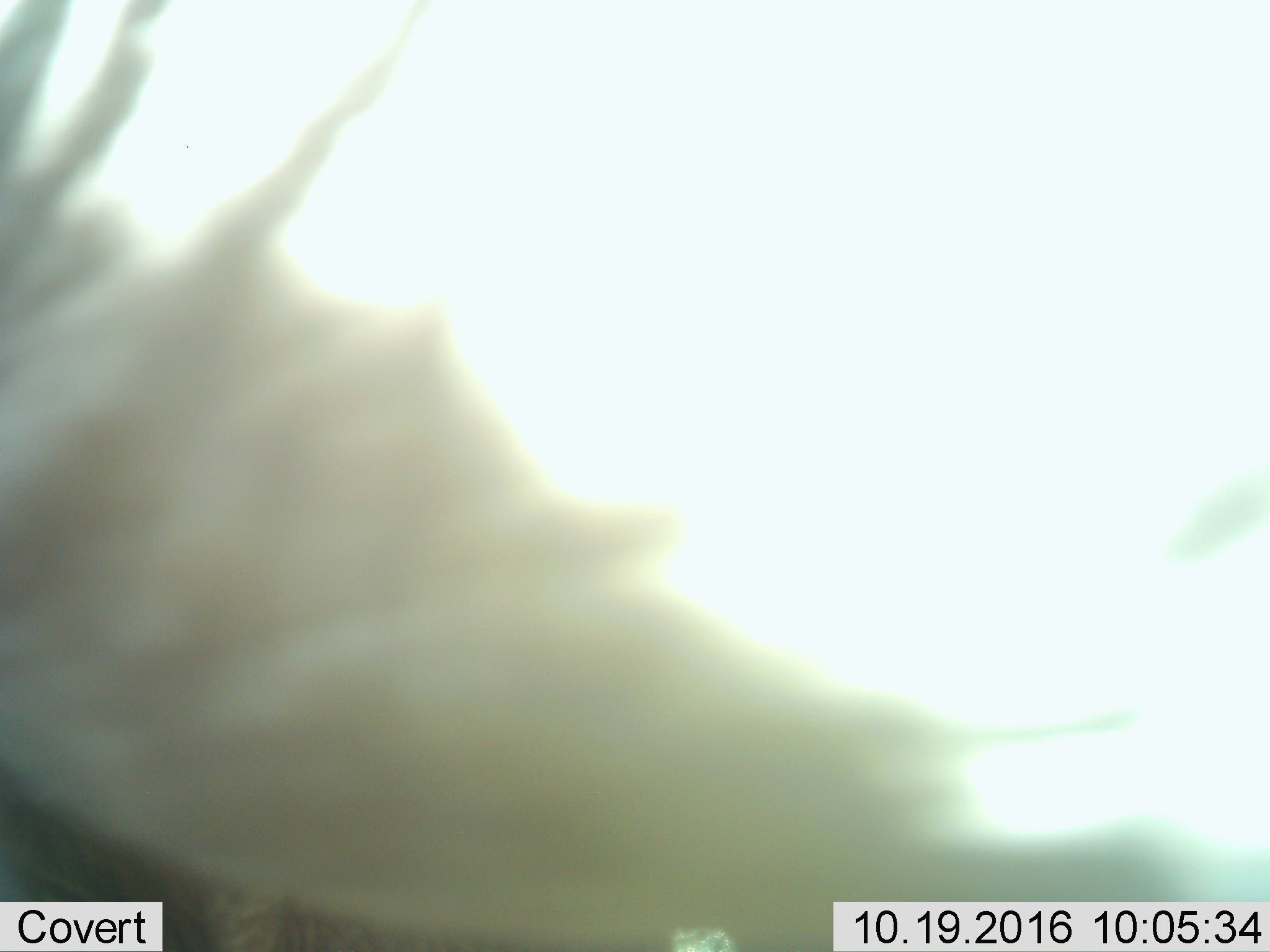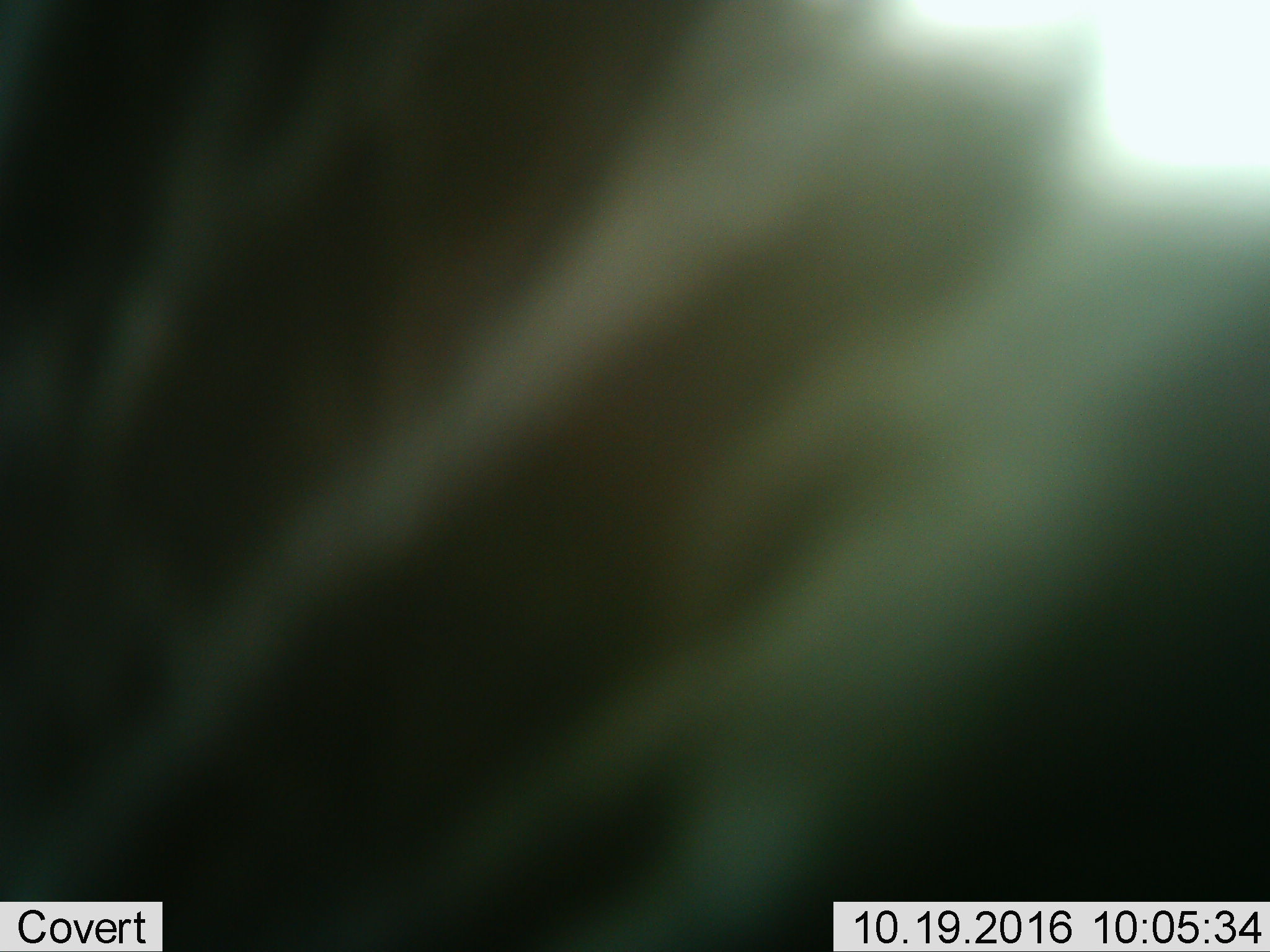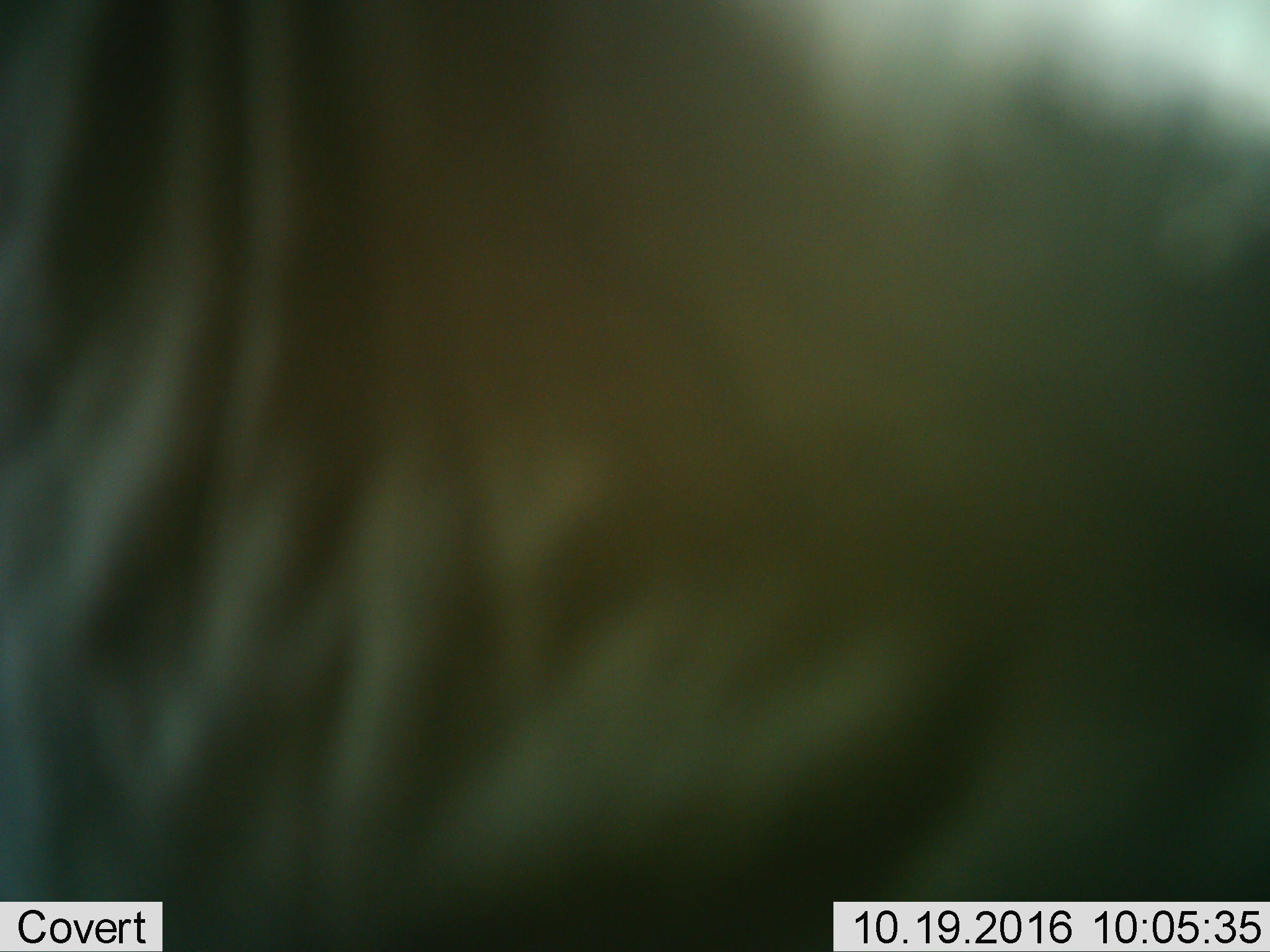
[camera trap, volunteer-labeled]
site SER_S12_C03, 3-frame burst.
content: unidentified animal